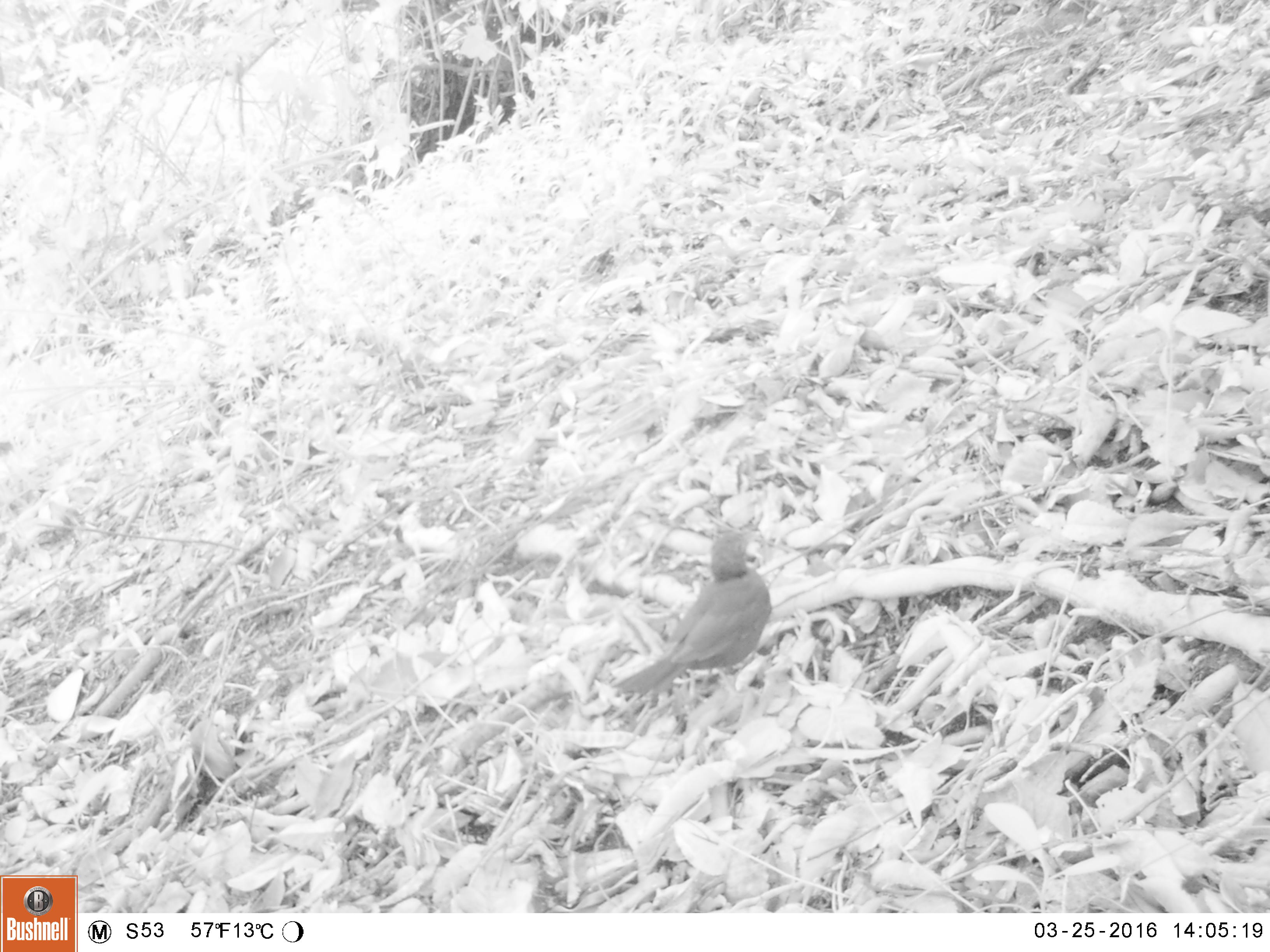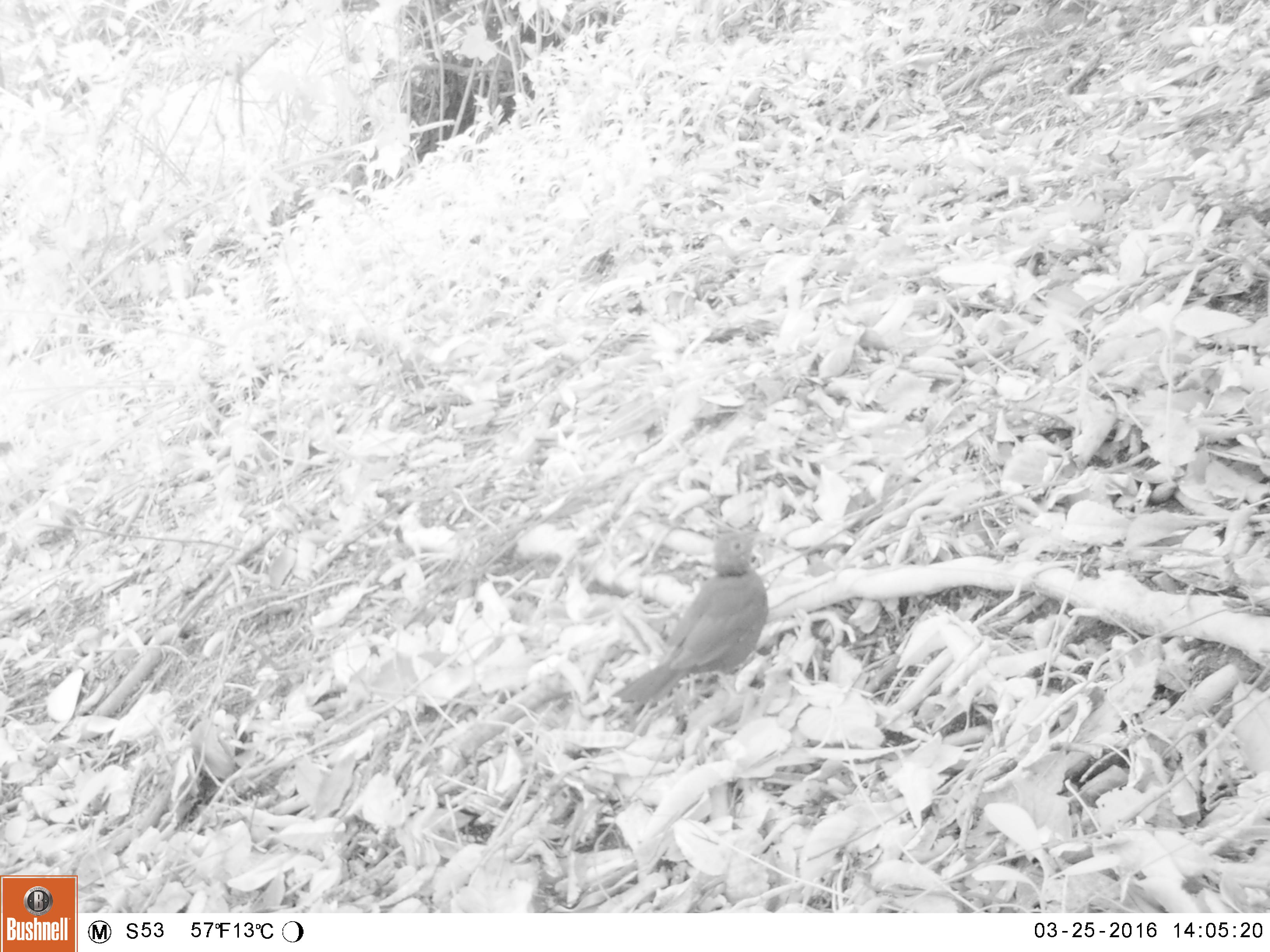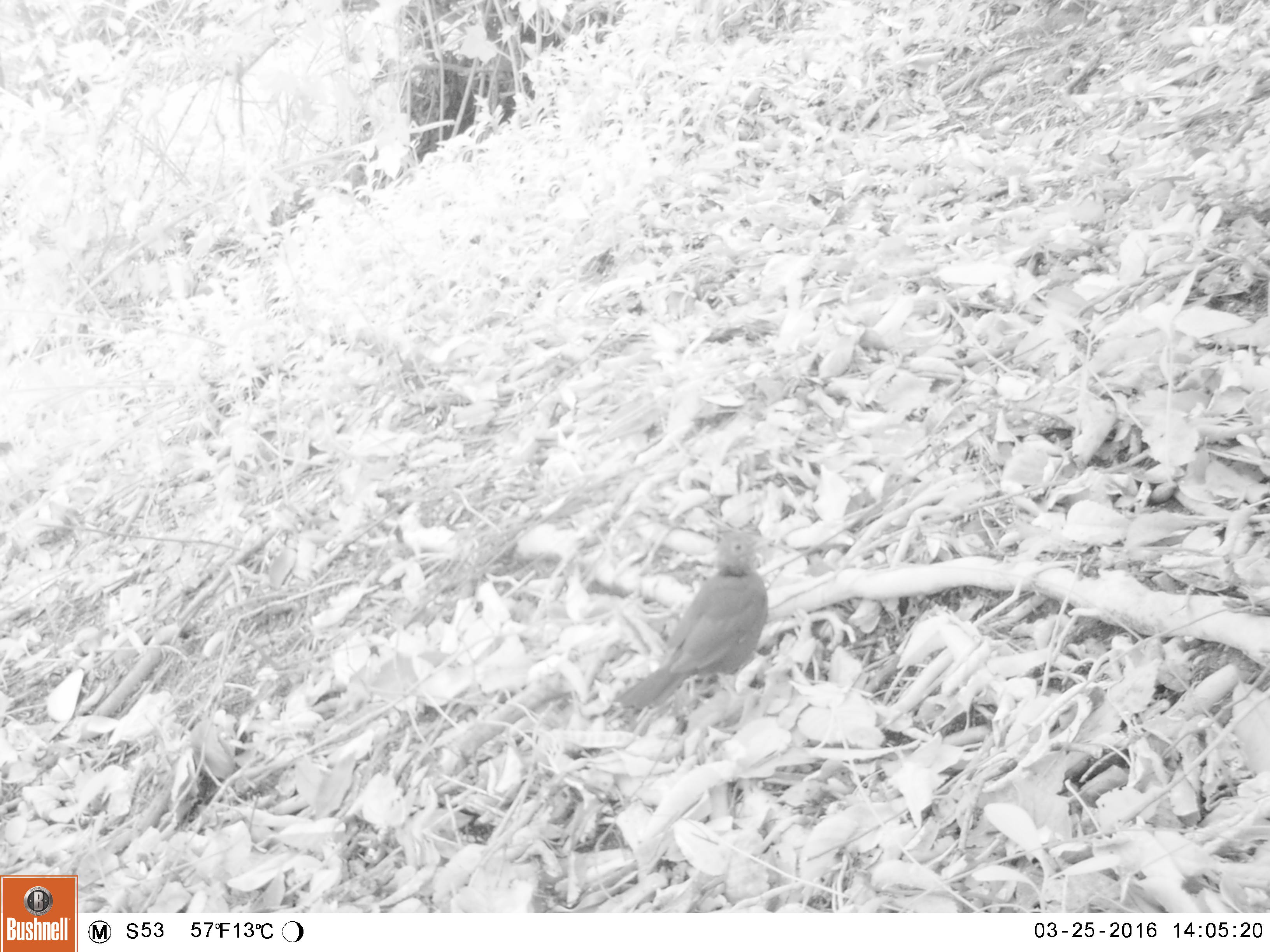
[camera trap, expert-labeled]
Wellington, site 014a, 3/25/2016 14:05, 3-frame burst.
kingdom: Animalia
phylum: Chordata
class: Aves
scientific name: Aves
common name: bird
Bird (Aves).